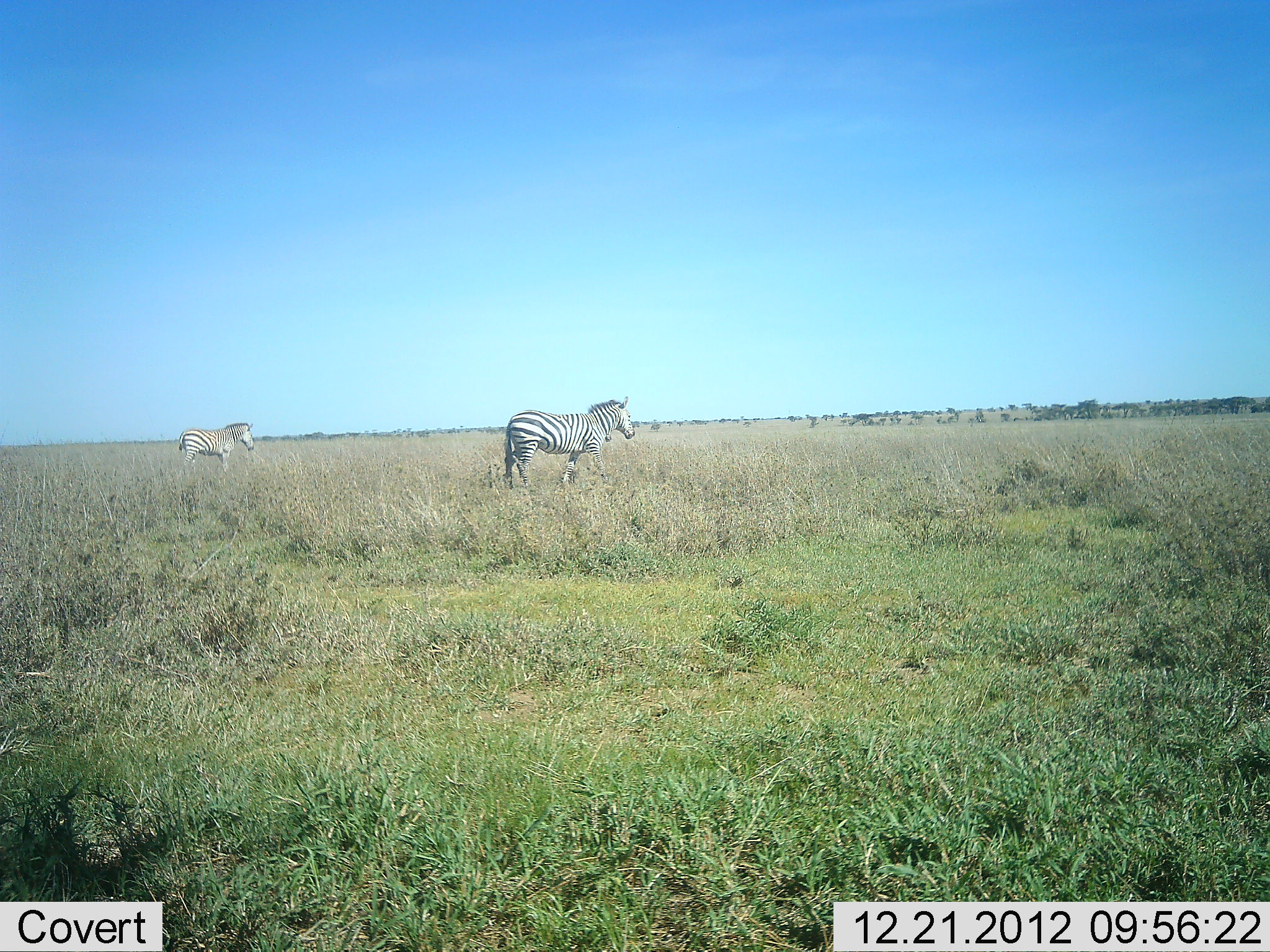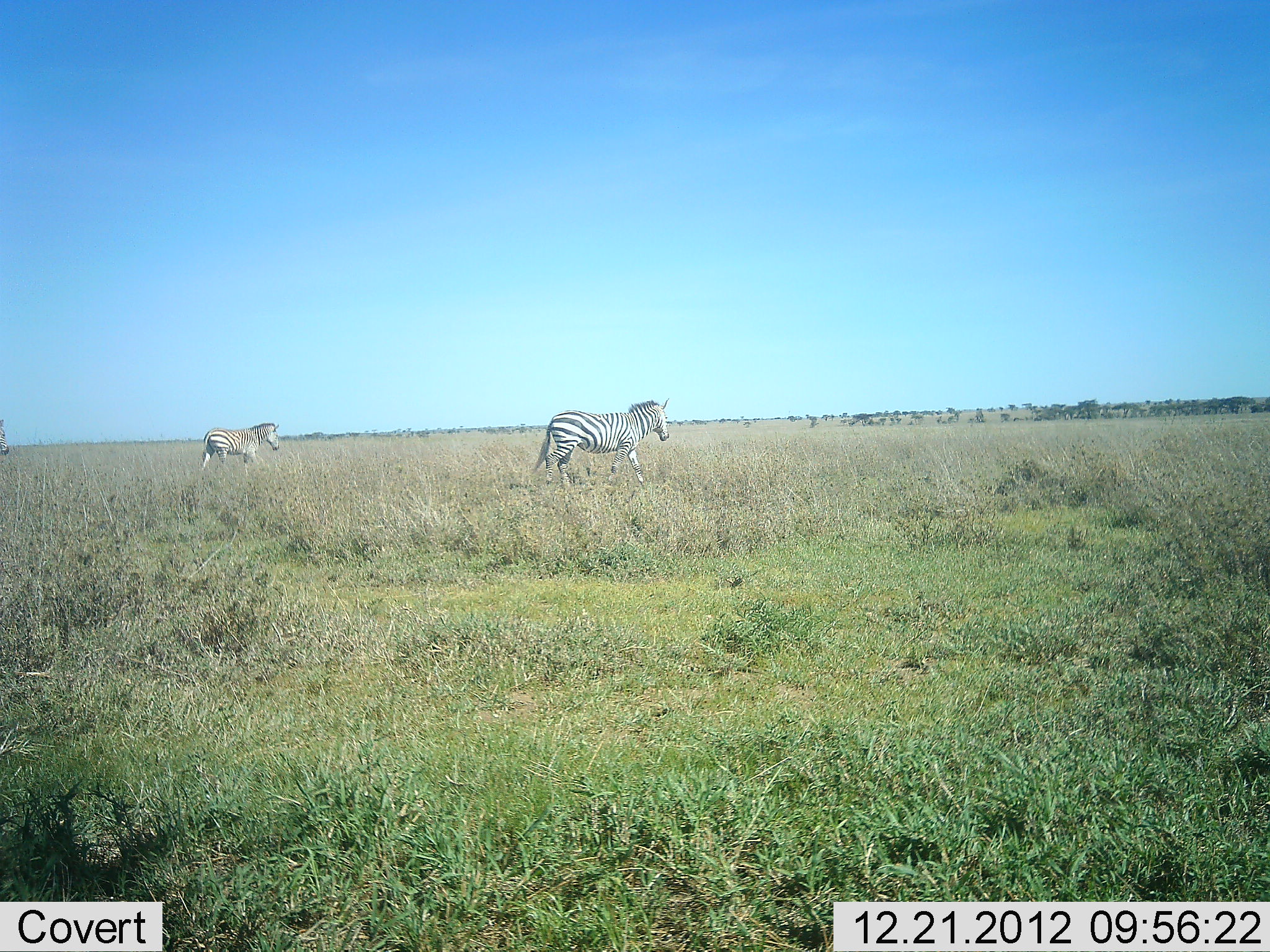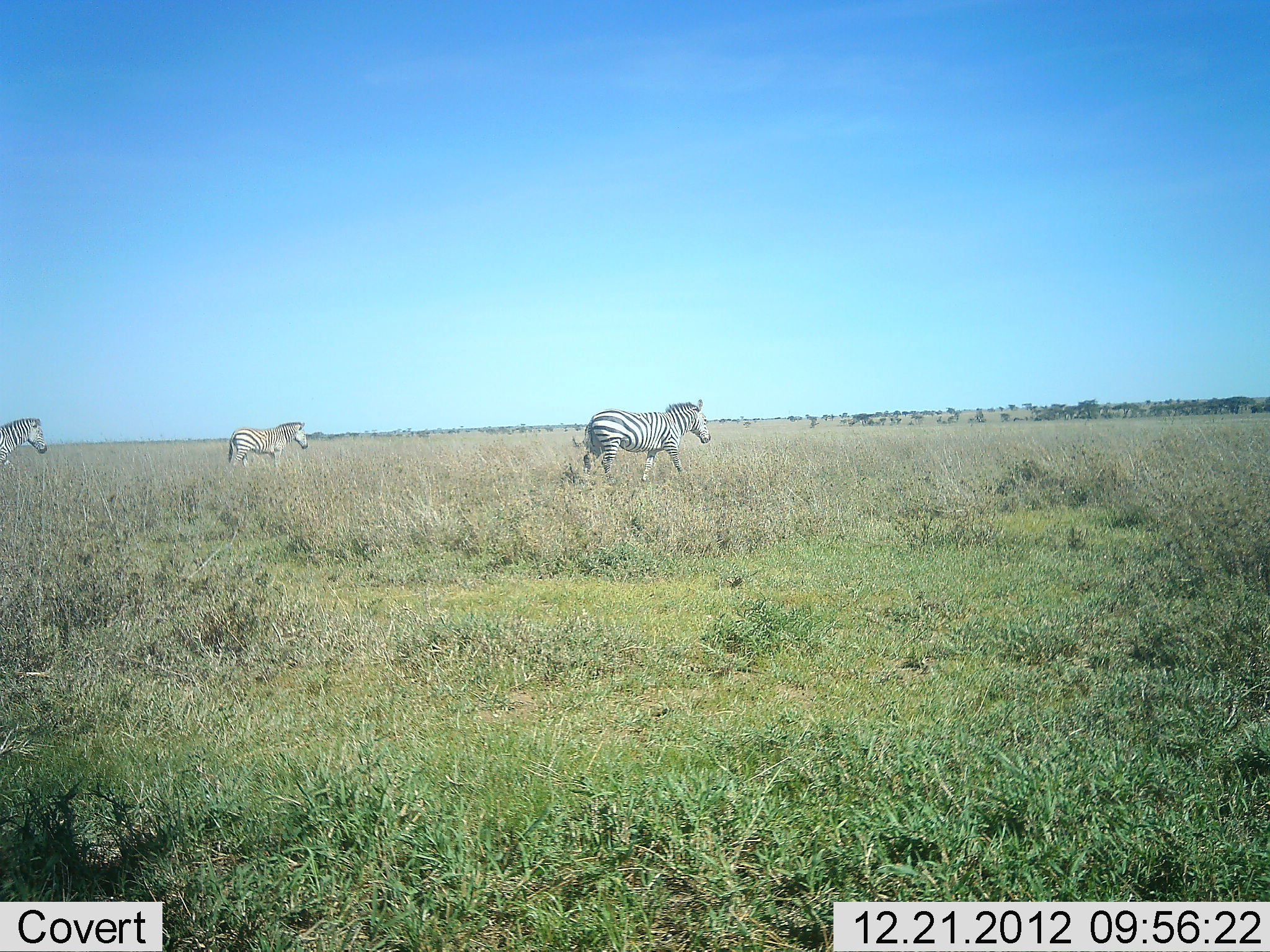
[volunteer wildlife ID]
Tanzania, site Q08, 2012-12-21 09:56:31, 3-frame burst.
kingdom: Animalia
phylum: Chordata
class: Mammalia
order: Perissodactyla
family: Equidae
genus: Equus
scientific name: Equus quagga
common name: plains zebra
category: zebra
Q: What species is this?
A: Zebra (plains zebra) (Equus quagga).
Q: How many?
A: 3.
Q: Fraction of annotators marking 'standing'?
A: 0%.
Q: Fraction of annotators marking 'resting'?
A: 0%.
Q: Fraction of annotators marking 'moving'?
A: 100%.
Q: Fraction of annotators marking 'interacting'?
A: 0%.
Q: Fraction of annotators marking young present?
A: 5%.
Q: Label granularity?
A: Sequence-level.